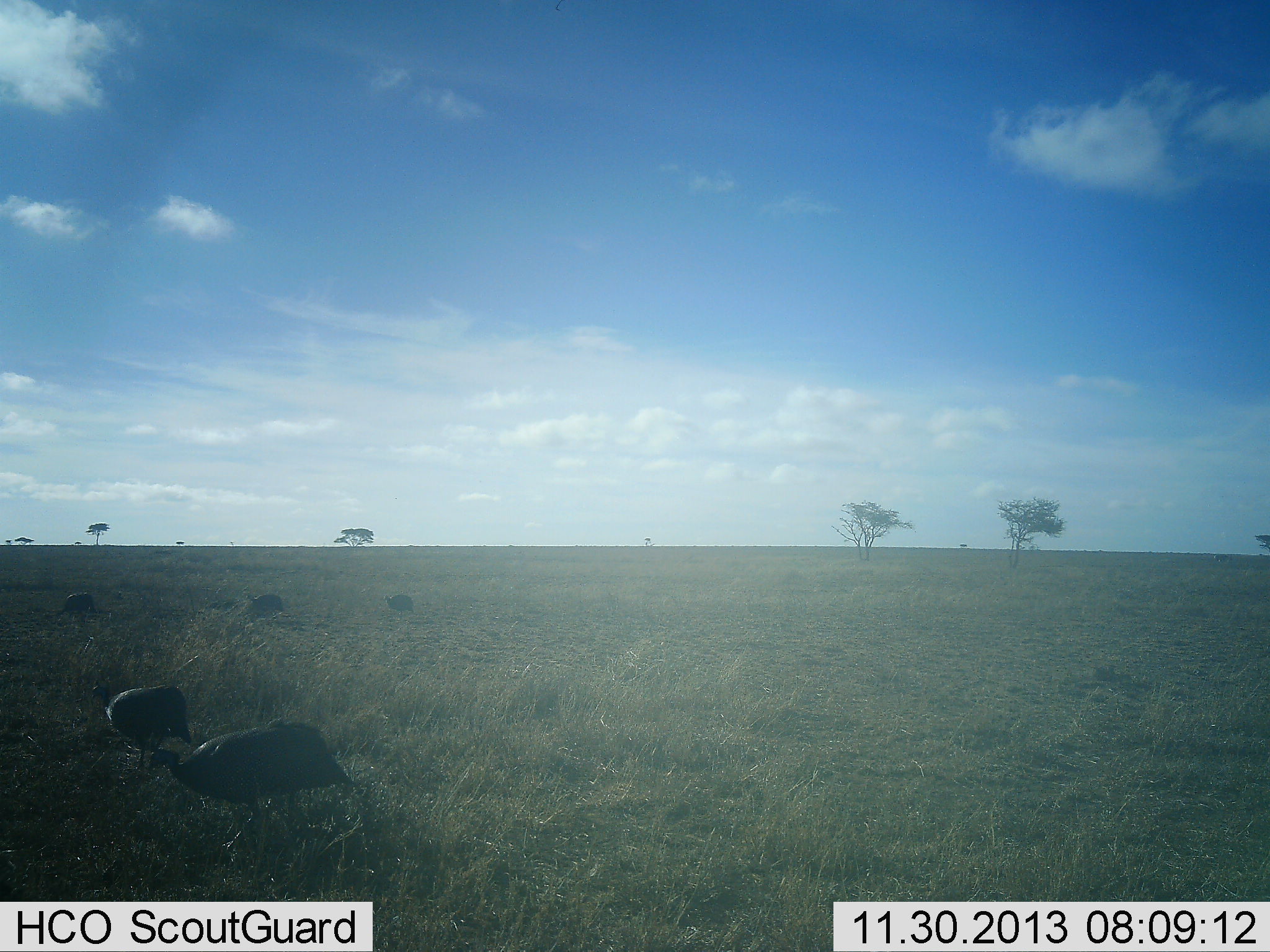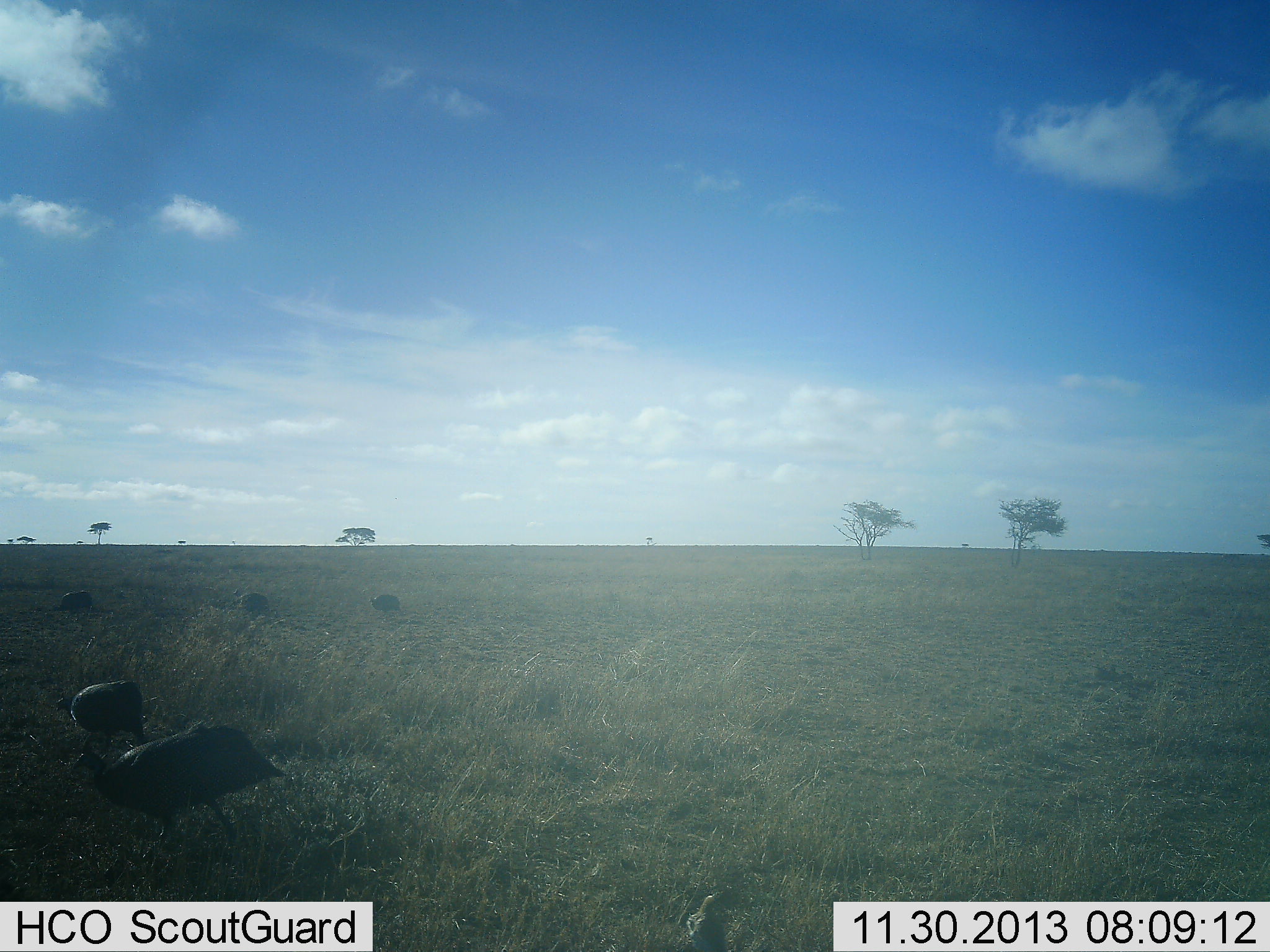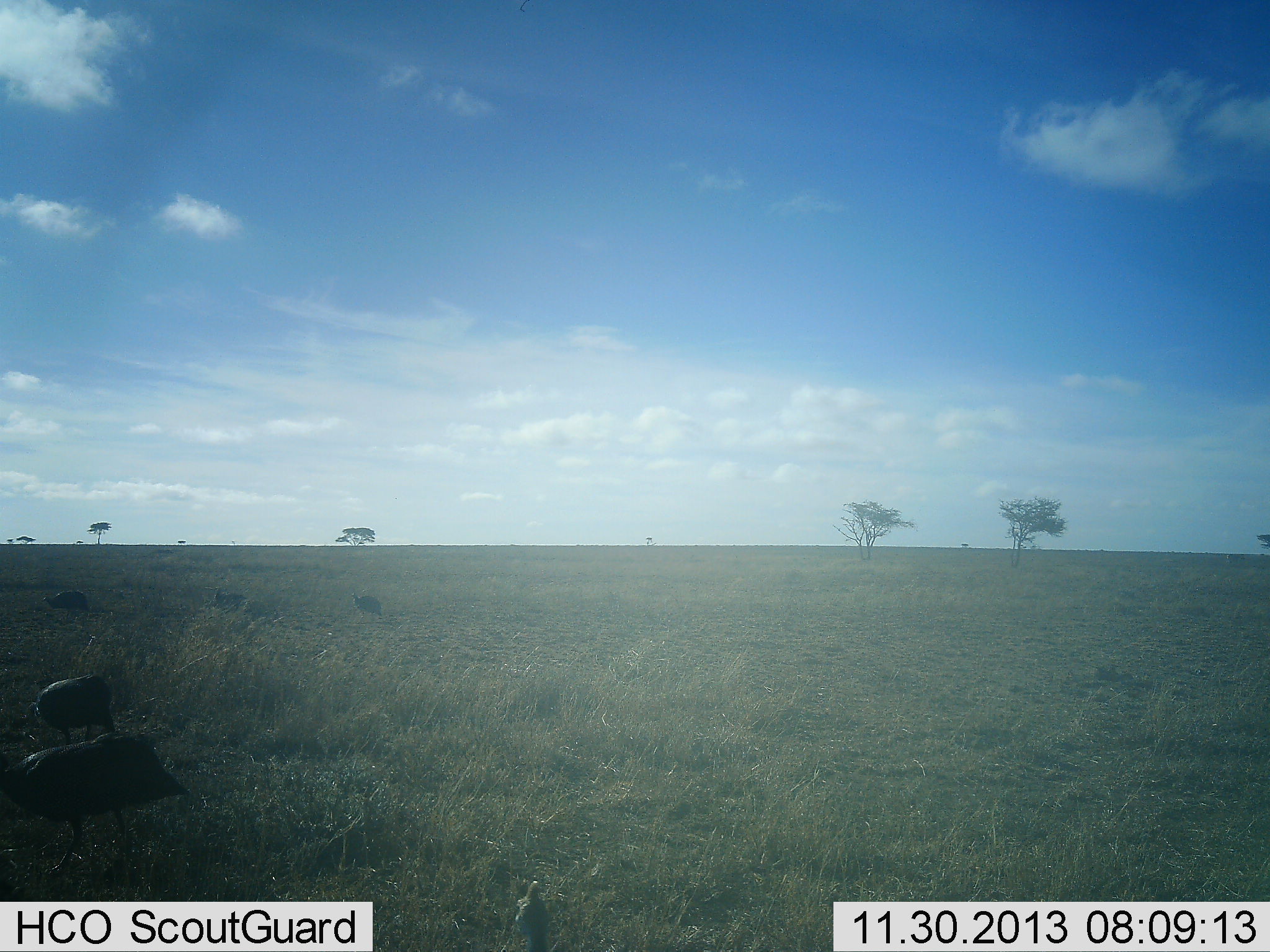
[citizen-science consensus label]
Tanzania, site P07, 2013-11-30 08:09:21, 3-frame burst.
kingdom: Animalia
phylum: Chordata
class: Aves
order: Galliformes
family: Numididae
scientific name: Numididae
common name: guinea fowl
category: guineafowl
Guineafowl (guinea fowl) (Numididae), count 5. Behavior (volunteer vote fractions): standing 0%, resting 0%, moving 82%, interacting 0%. Young present (vote fraction): 0%. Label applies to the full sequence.